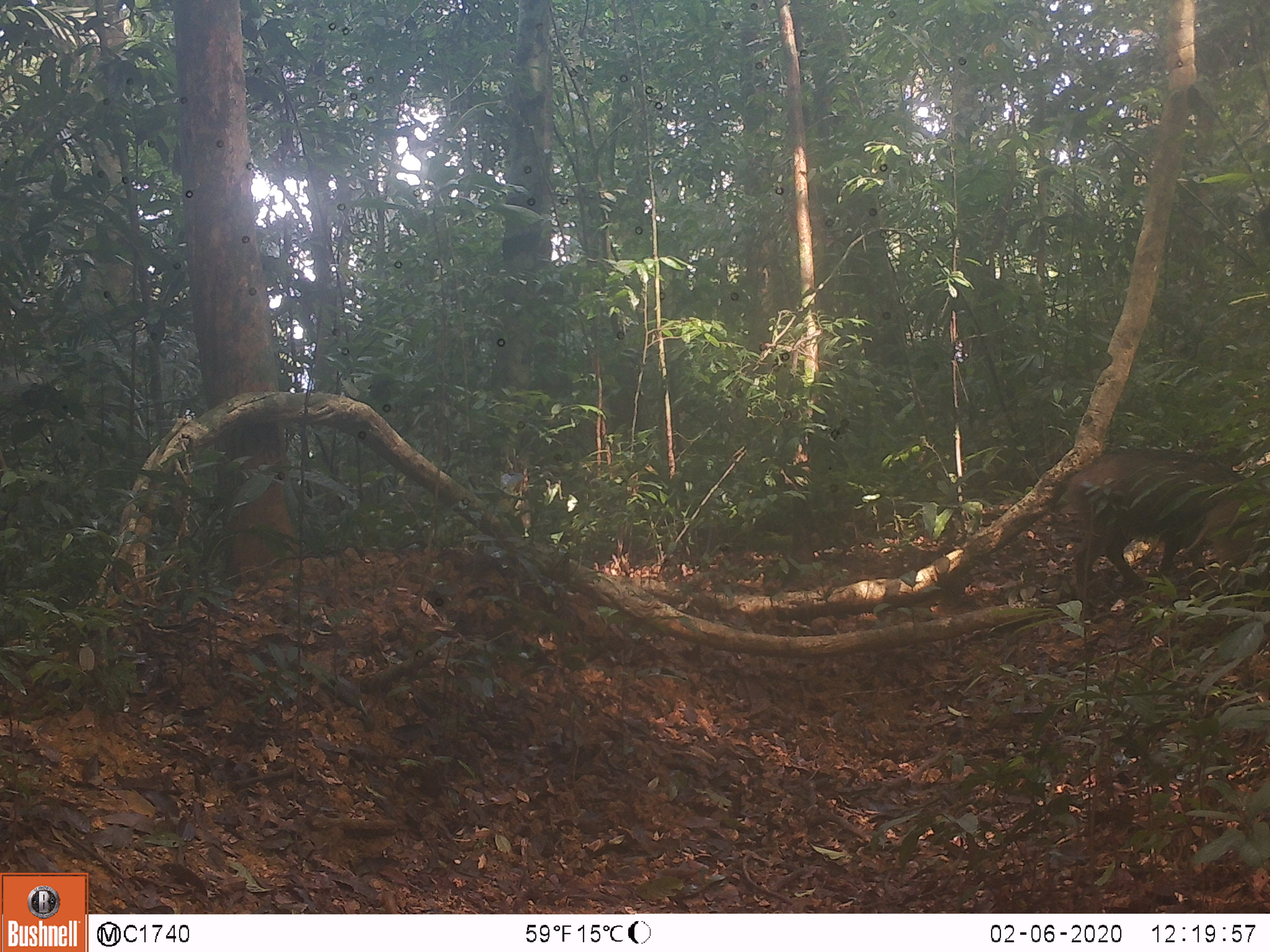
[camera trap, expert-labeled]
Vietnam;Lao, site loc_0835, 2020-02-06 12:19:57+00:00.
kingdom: Animalia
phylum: Chordata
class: Mammalia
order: Artiodactyla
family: Suidae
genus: Sus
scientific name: Sus scrofa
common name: eurasian wild pig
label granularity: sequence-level